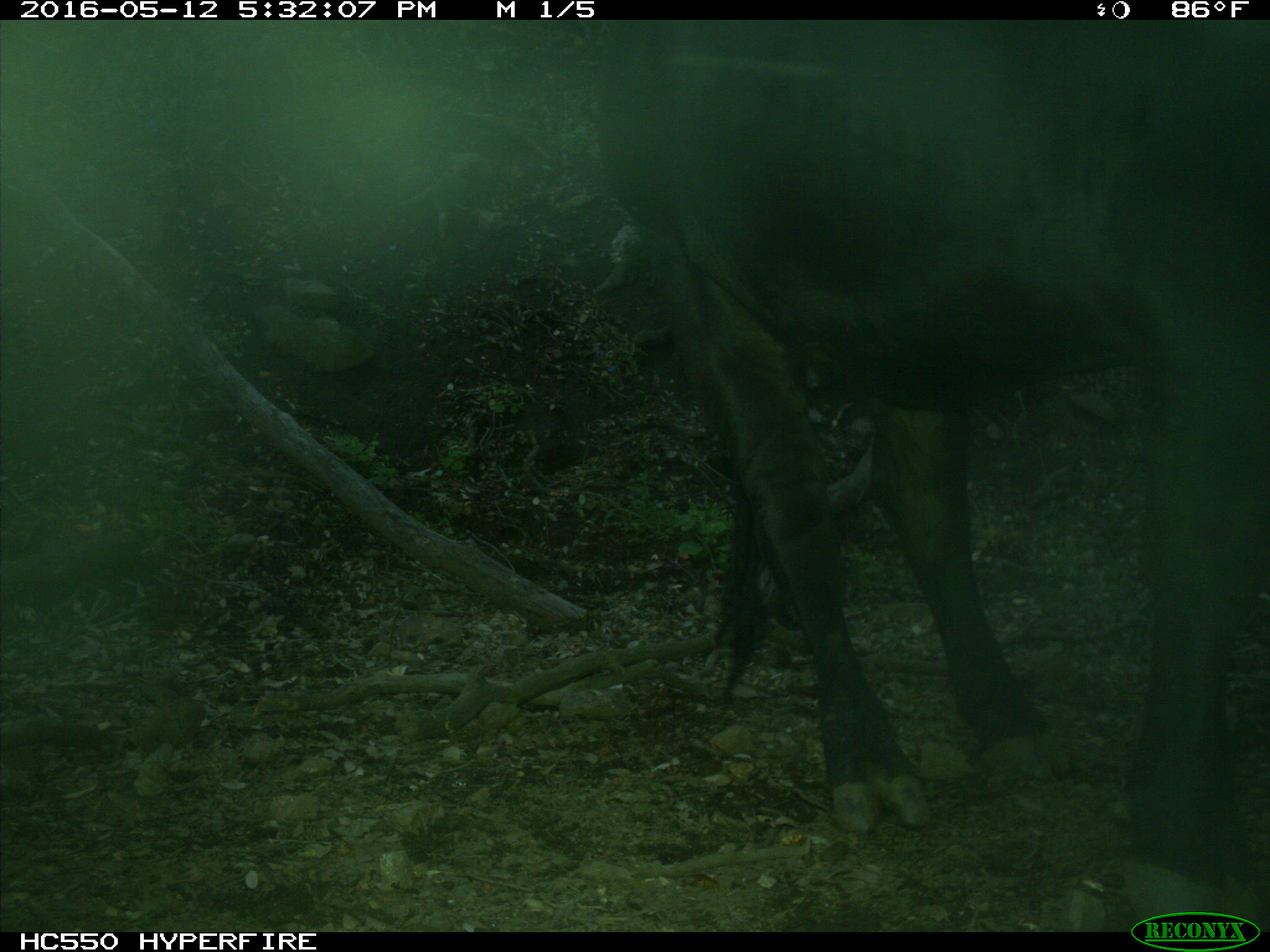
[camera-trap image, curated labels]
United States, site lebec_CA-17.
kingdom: Animalia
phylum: Chordata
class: Mammalia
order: Artiodactyla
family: Bovidae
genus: Bos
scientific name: Bos taurus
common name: domestic cow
Bos taurus (domestic cow).